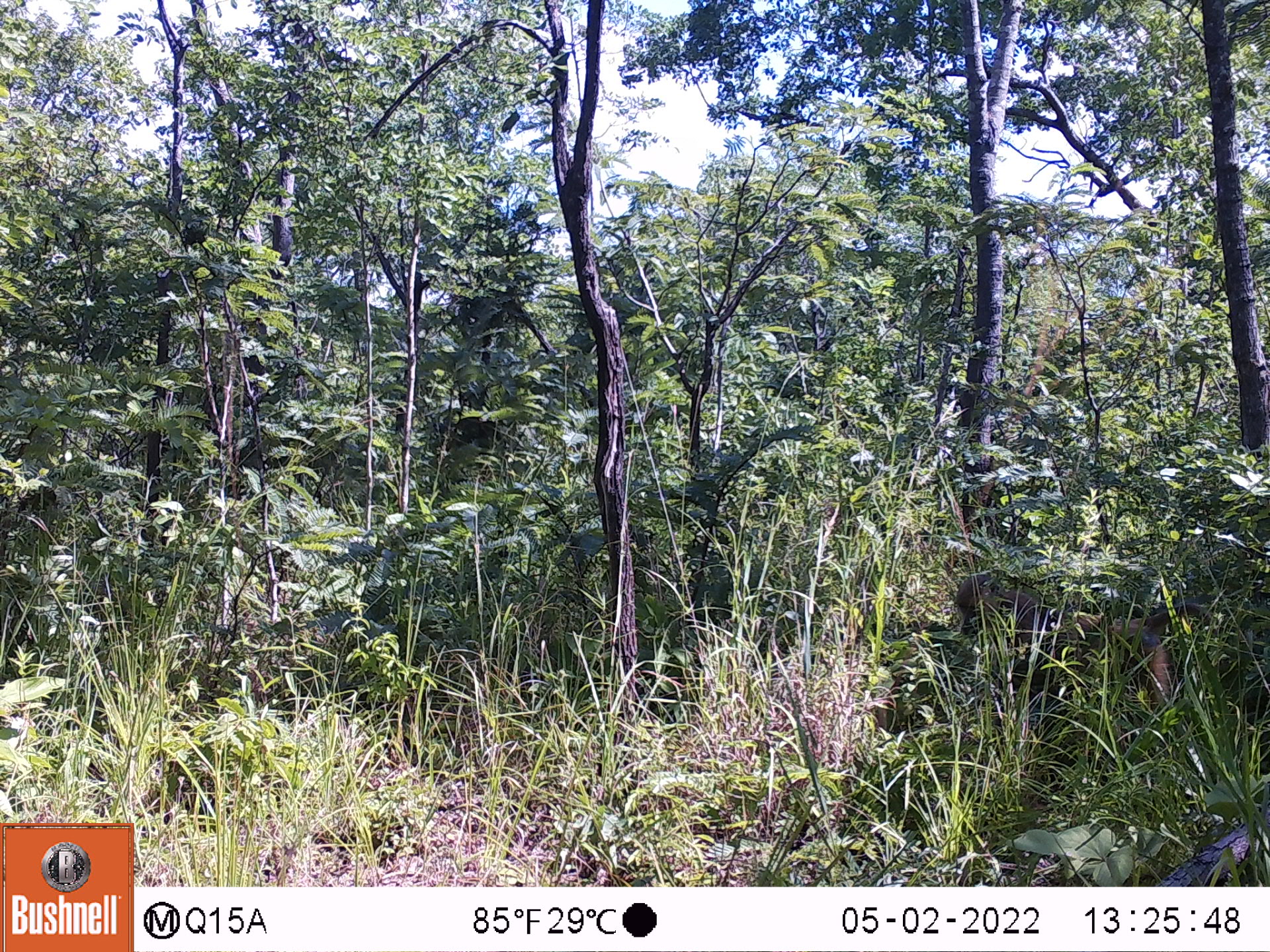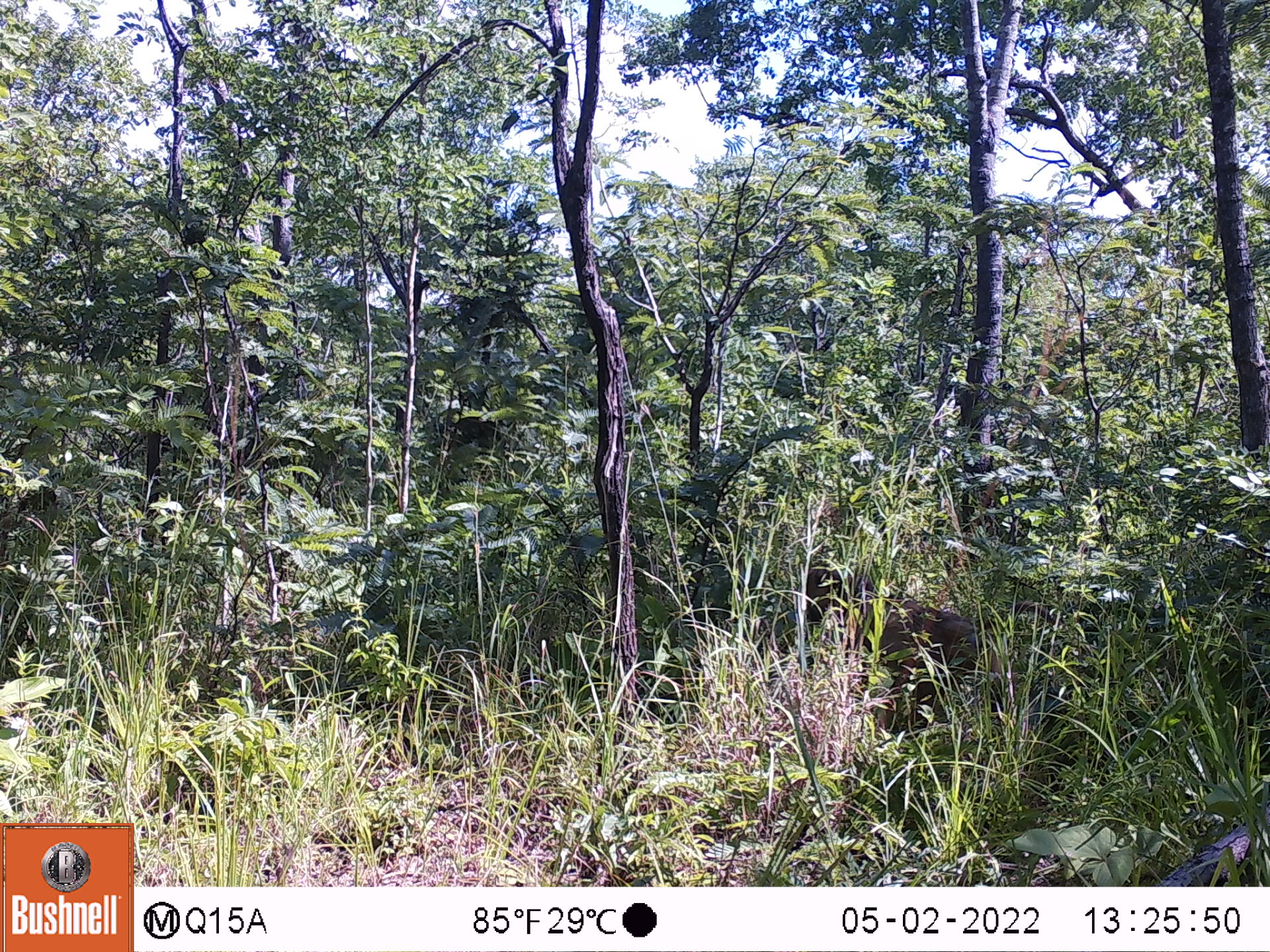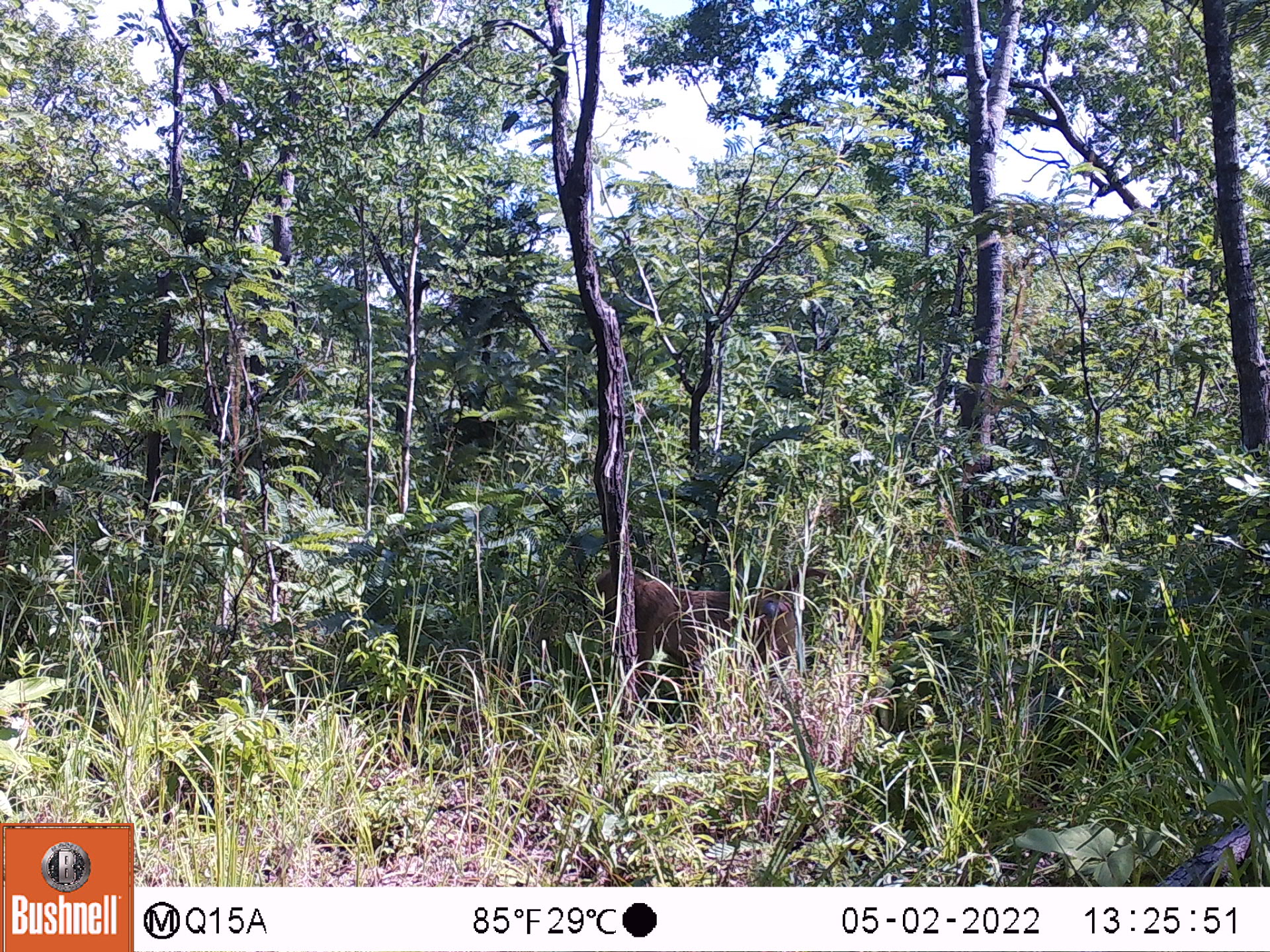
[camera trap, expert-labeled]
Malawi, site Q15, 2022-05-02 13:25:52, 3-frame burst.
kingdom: Animalia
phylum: Chordata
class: Mammalia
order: Primates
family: Cercopithecidae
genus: Papio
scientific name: Papio cynocephalus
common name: yellow baboon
Yellow baboon (Papio cynocephalus), count 1.